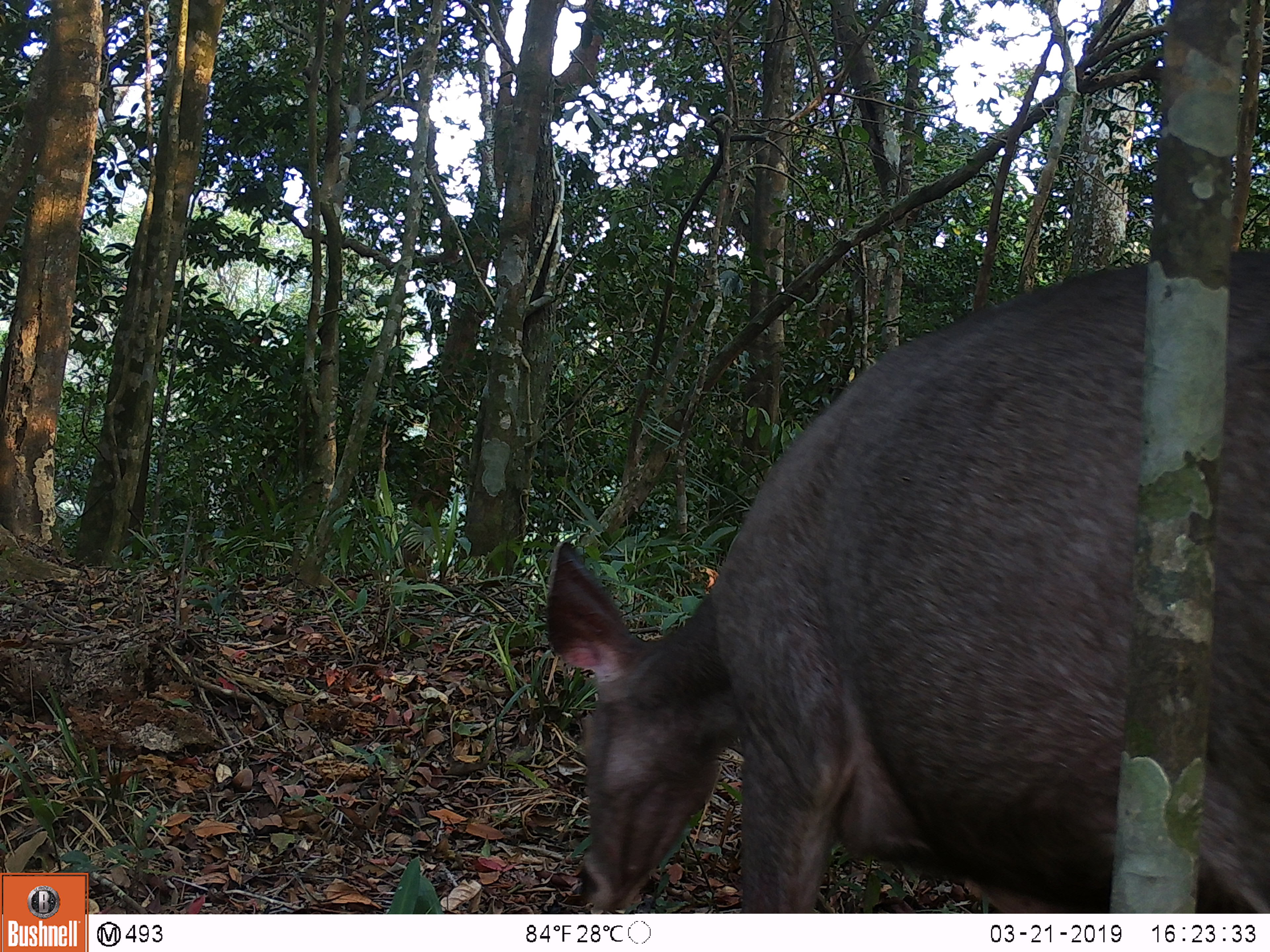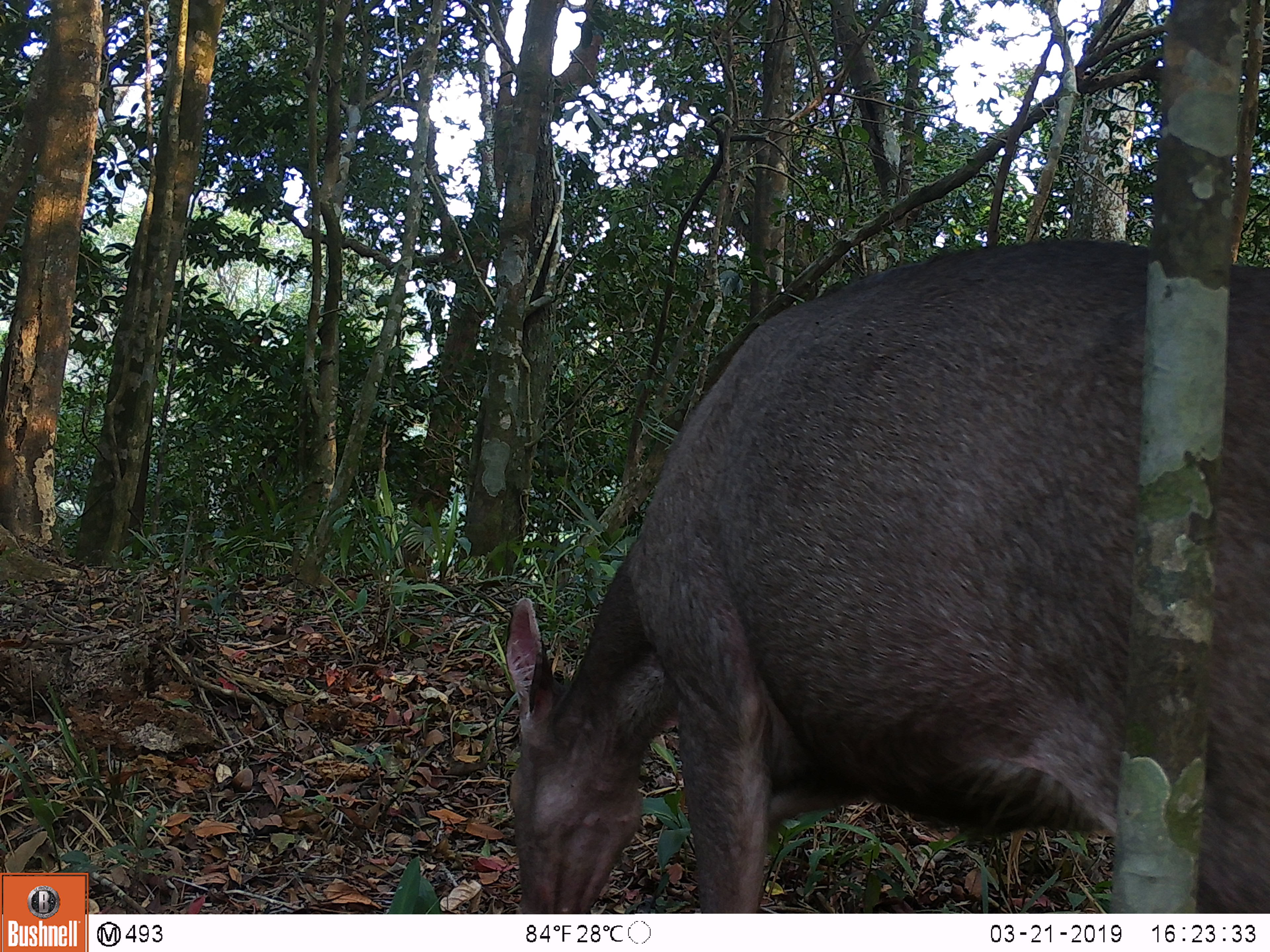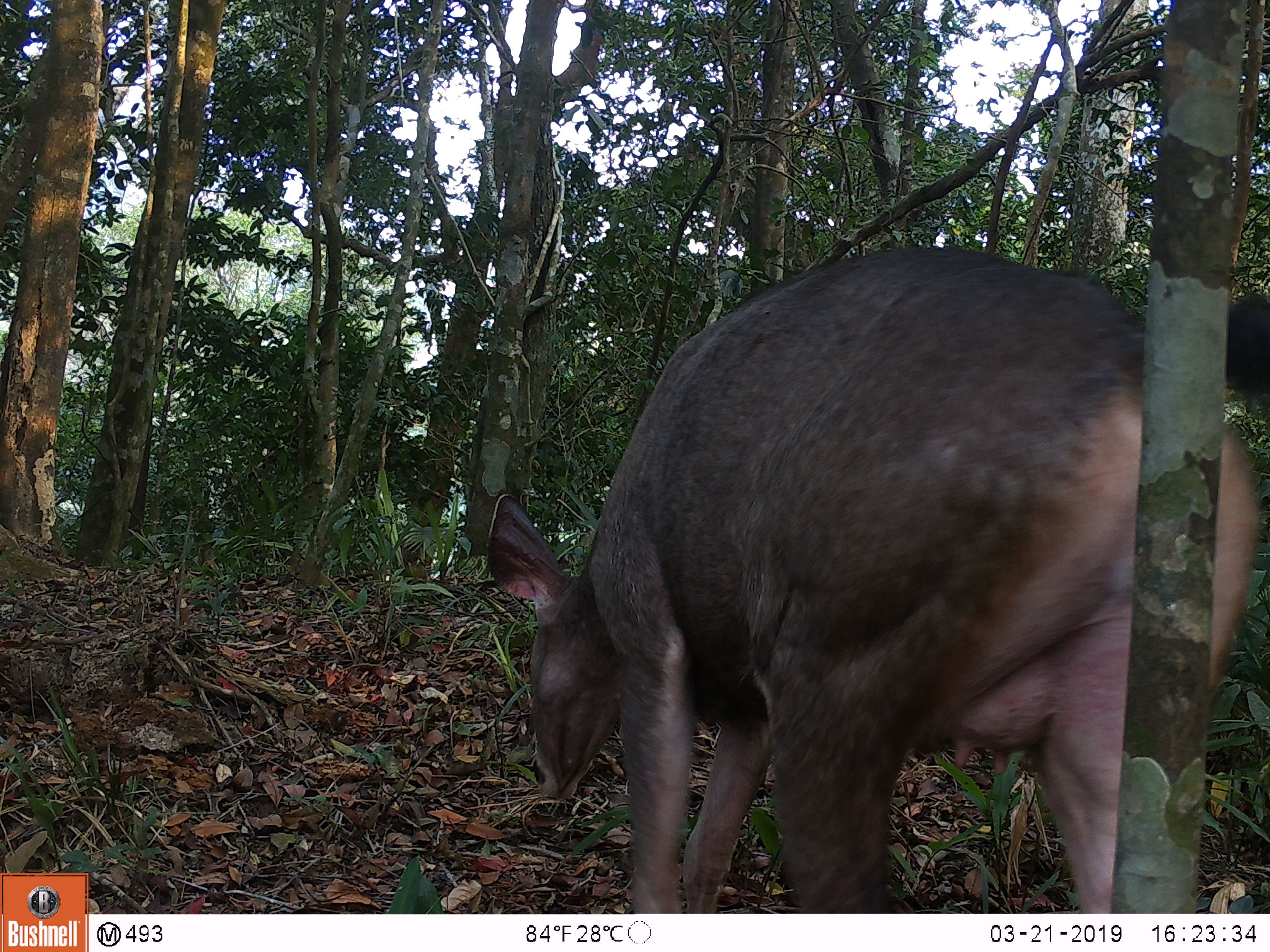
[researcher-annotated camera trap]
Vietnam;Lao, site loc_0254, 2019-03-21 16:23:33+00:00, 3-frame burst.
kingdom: Animalia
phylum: Chordata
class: Mammalia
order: Artiodactyla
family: Cervidae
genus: Rusa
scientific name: Rusa unicolor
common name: sambar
Sambar (Rusa unicolor). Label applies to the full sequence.